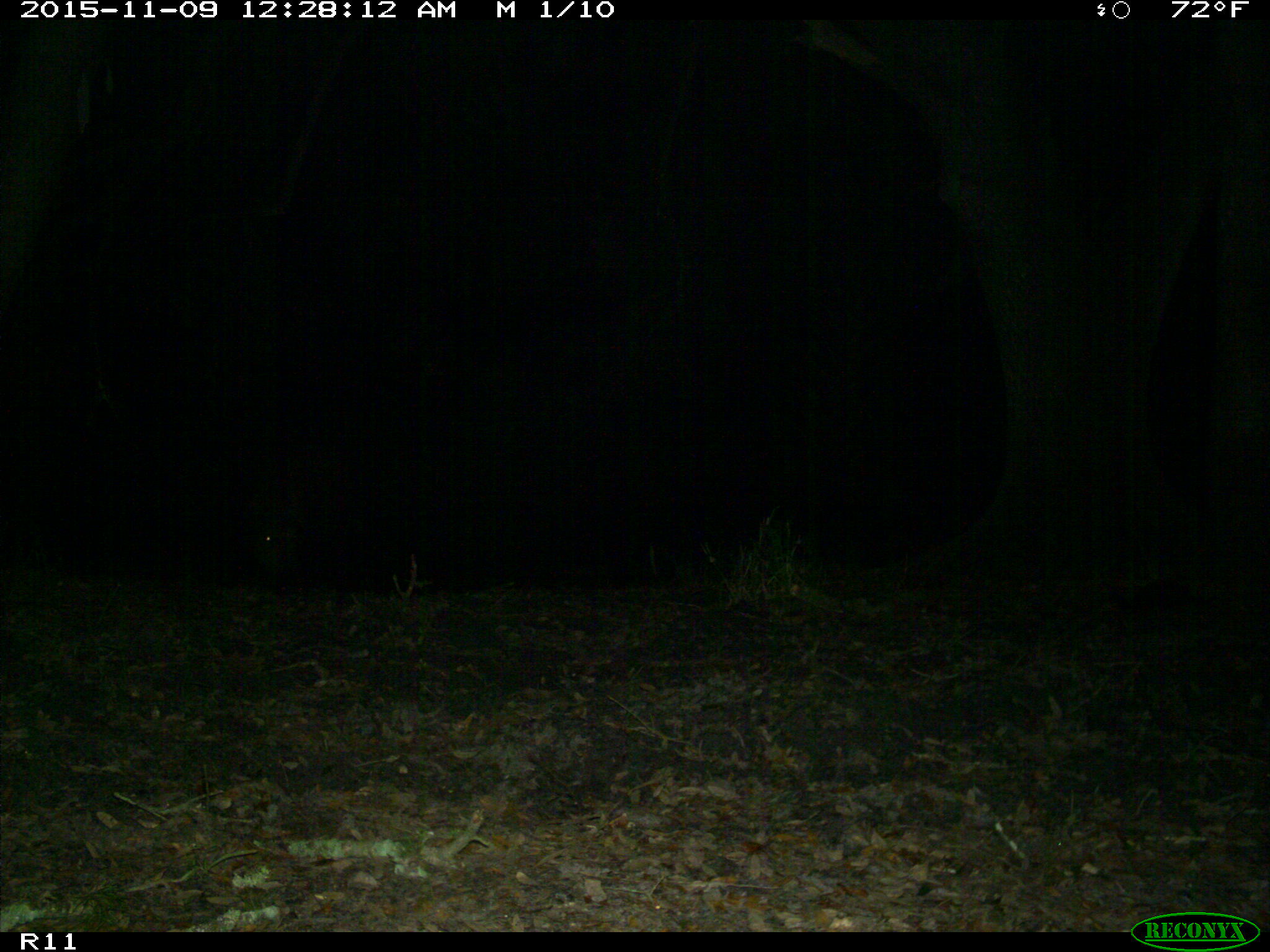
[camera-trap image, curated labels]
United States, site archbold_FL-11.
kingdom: Animalia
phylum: Chordata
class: Mammalia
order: Artiodactyla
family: Suidae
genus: Sus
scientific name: Sus scrofa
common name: wild boar